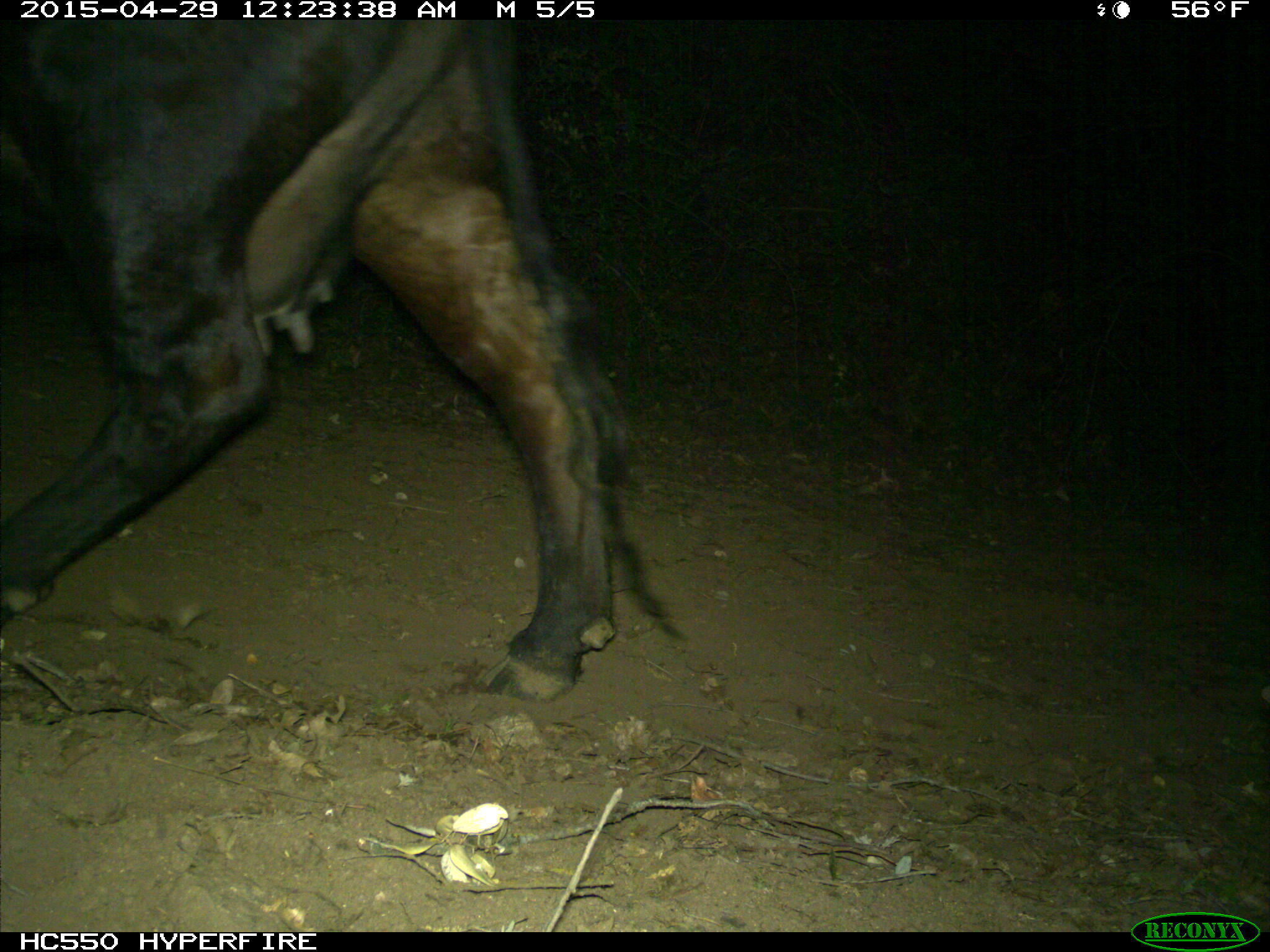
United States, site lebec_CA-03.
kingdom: Animalia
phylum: Chordata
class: Mammalia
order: Artiodactyla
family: Bovidae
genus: Bos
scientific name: Bos taurus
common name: domestic cow